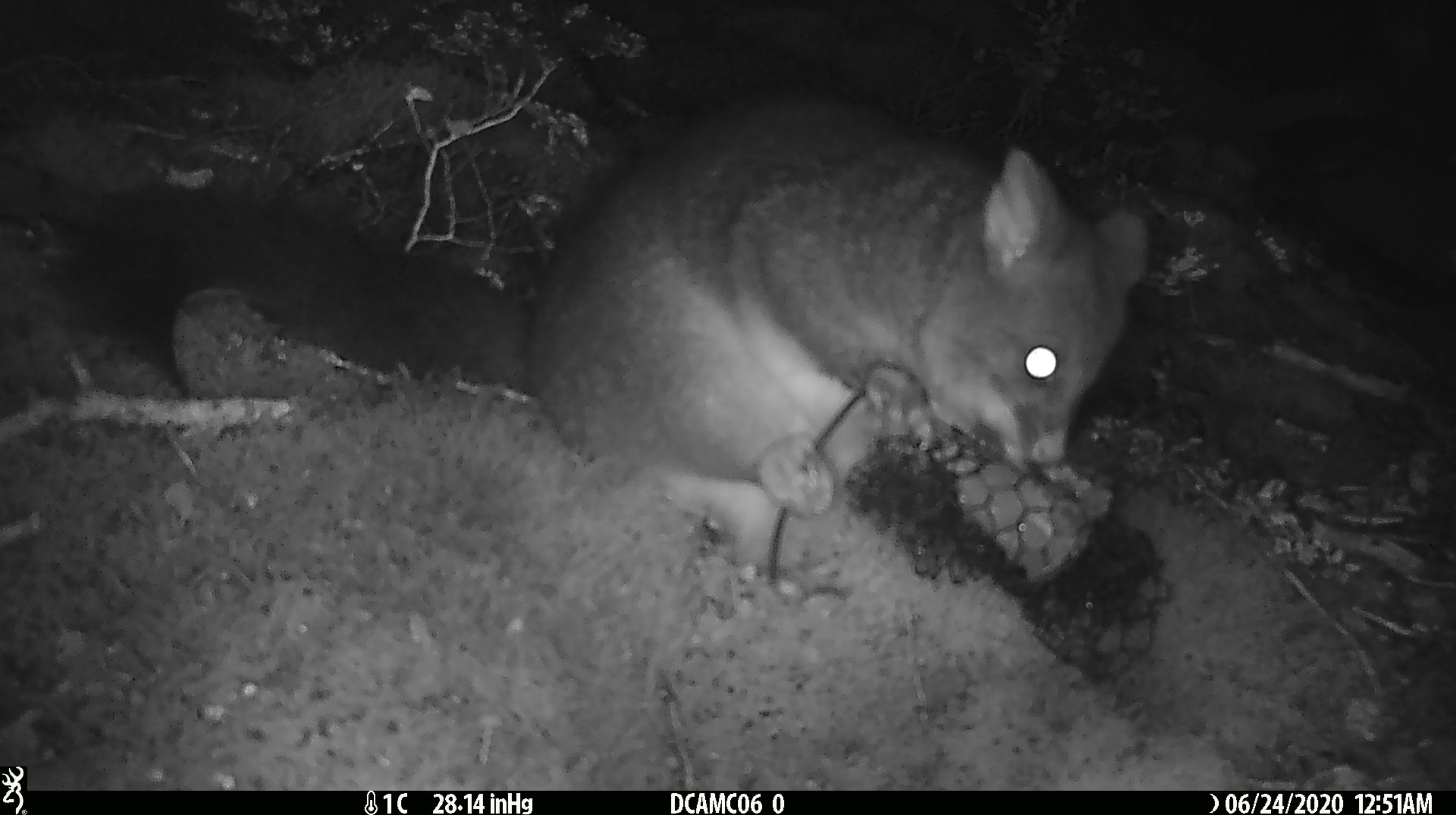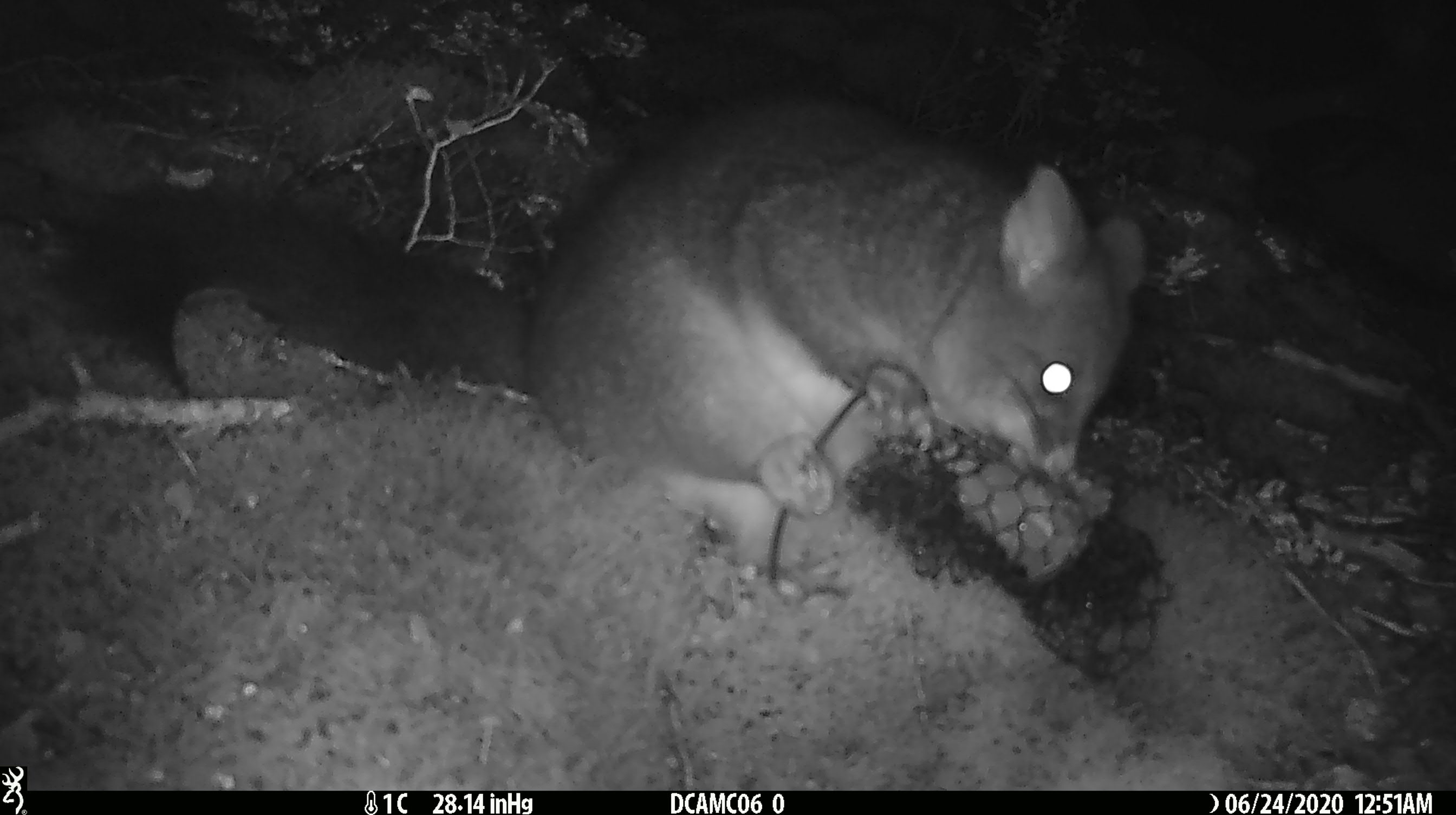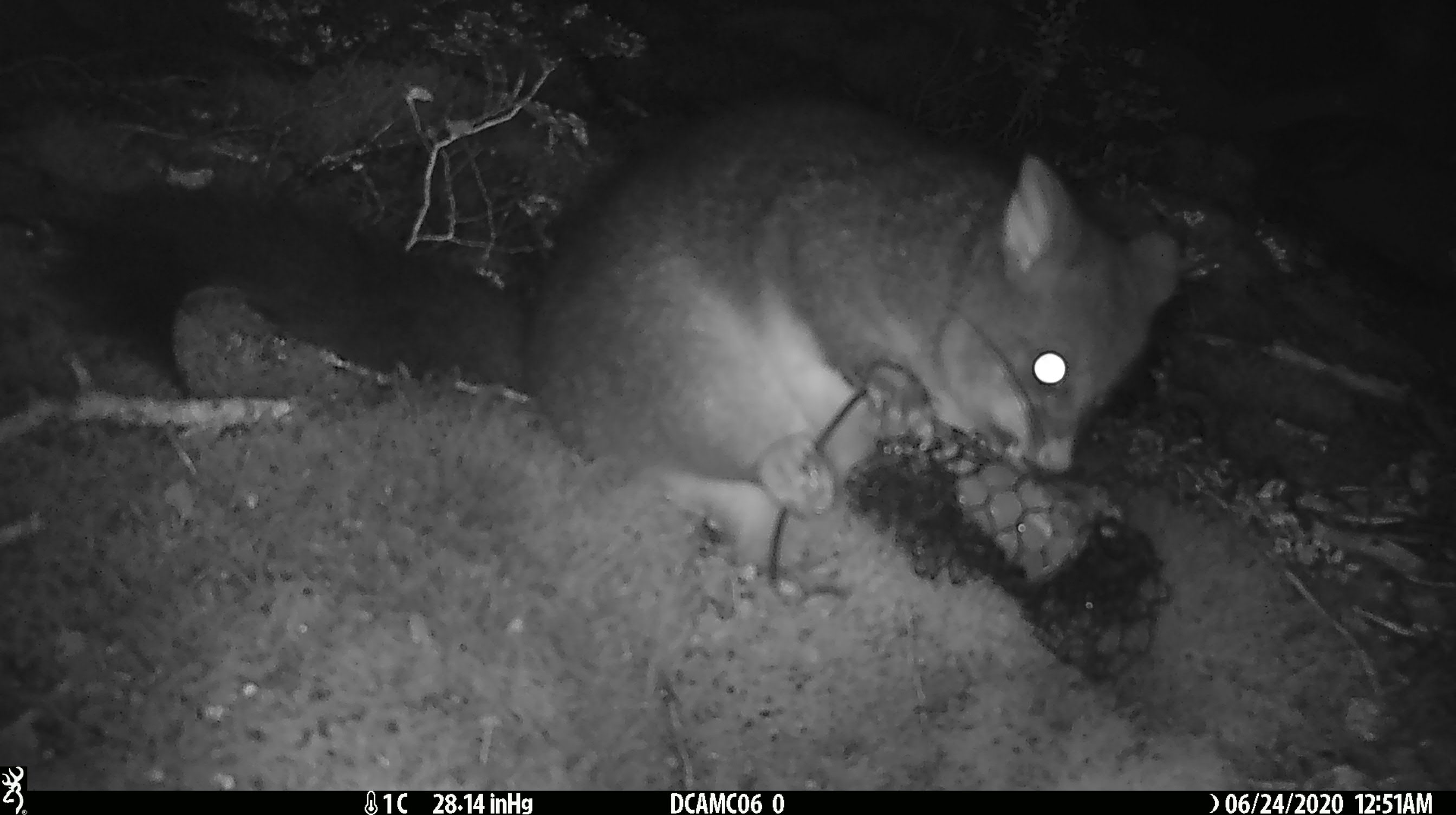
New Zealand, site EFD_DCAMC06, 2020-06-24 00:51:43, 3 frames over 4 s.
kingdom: Animalia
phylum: Chordata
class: Mammalia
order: Diprotodontia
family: Phalangeridae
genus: Trichosurus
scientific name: Trichosurus vulpecula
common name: common brushtail possum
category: possum